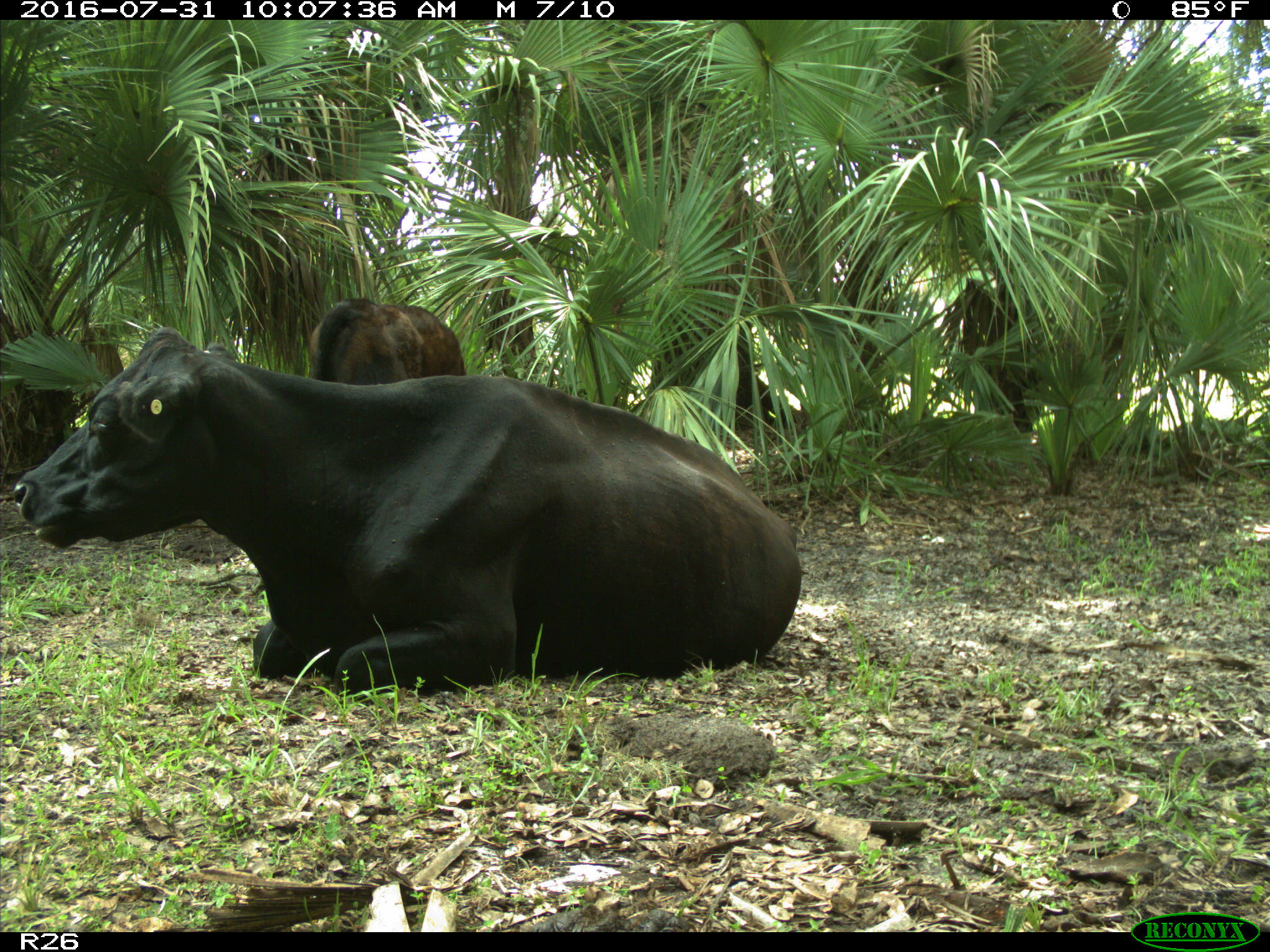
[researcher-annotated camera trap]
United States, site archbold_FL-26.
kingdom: Animalia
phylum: Chordata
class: Mammalia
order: Artiodactyla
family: Bovidae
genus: Bos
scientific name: Bos taurus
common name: domestic cow